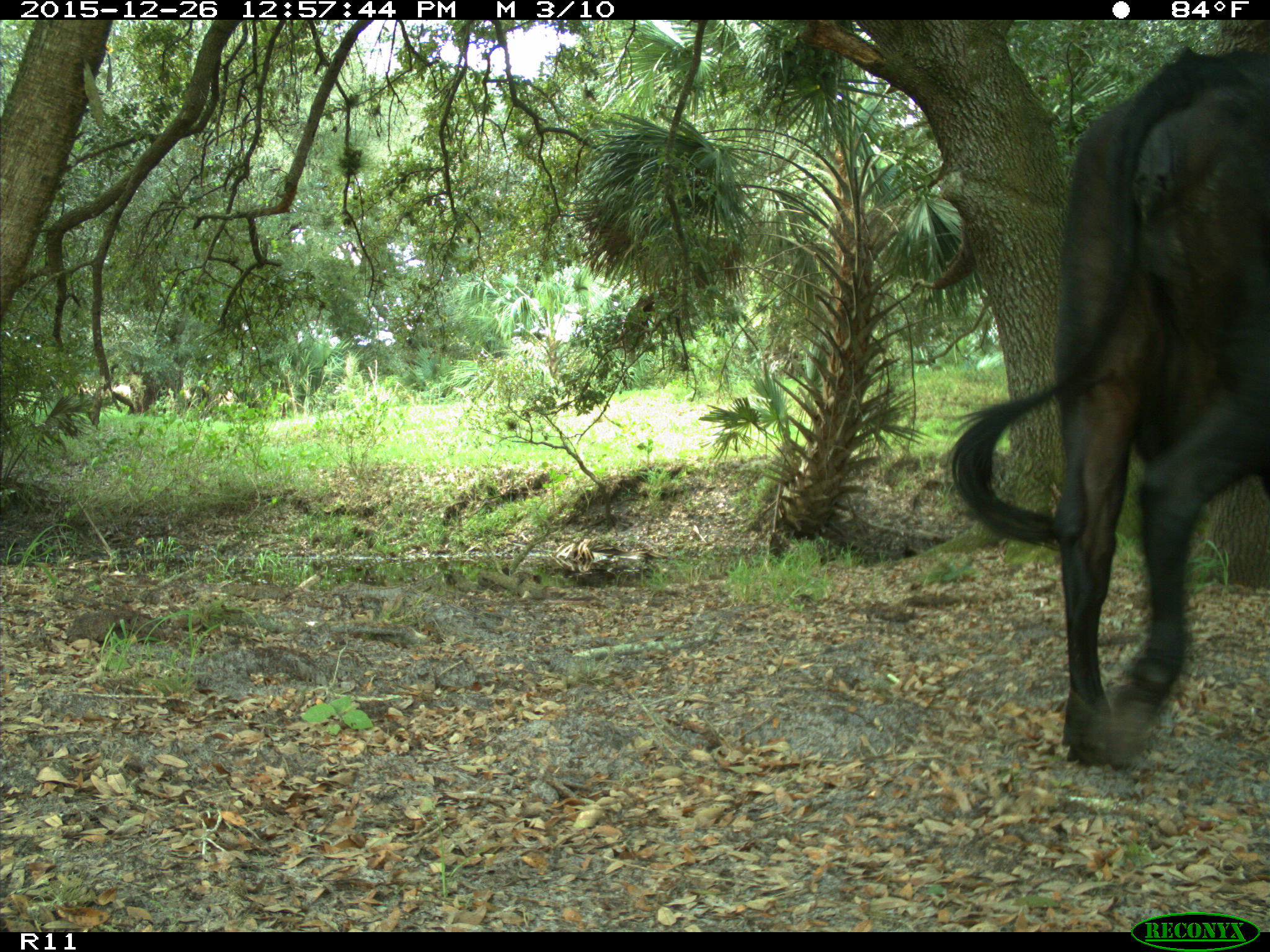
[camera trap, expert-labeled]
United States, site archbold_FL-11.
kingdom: Animalia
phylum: Chordata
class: Mammalia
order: Artiodactyla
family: Bovidae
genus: Bos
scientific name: Bos taurus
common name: domestic cow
Bos taurus (domestic cow).